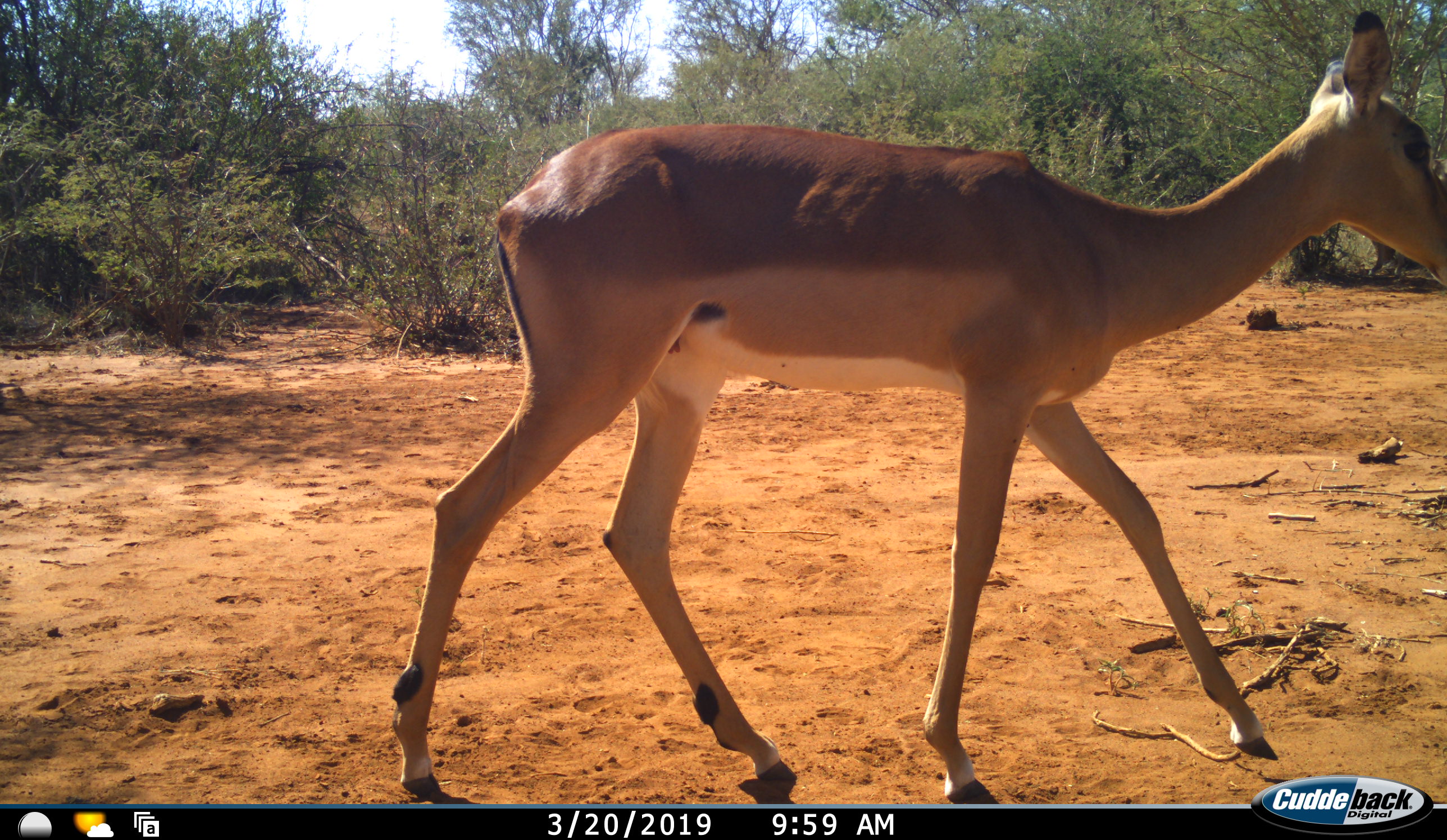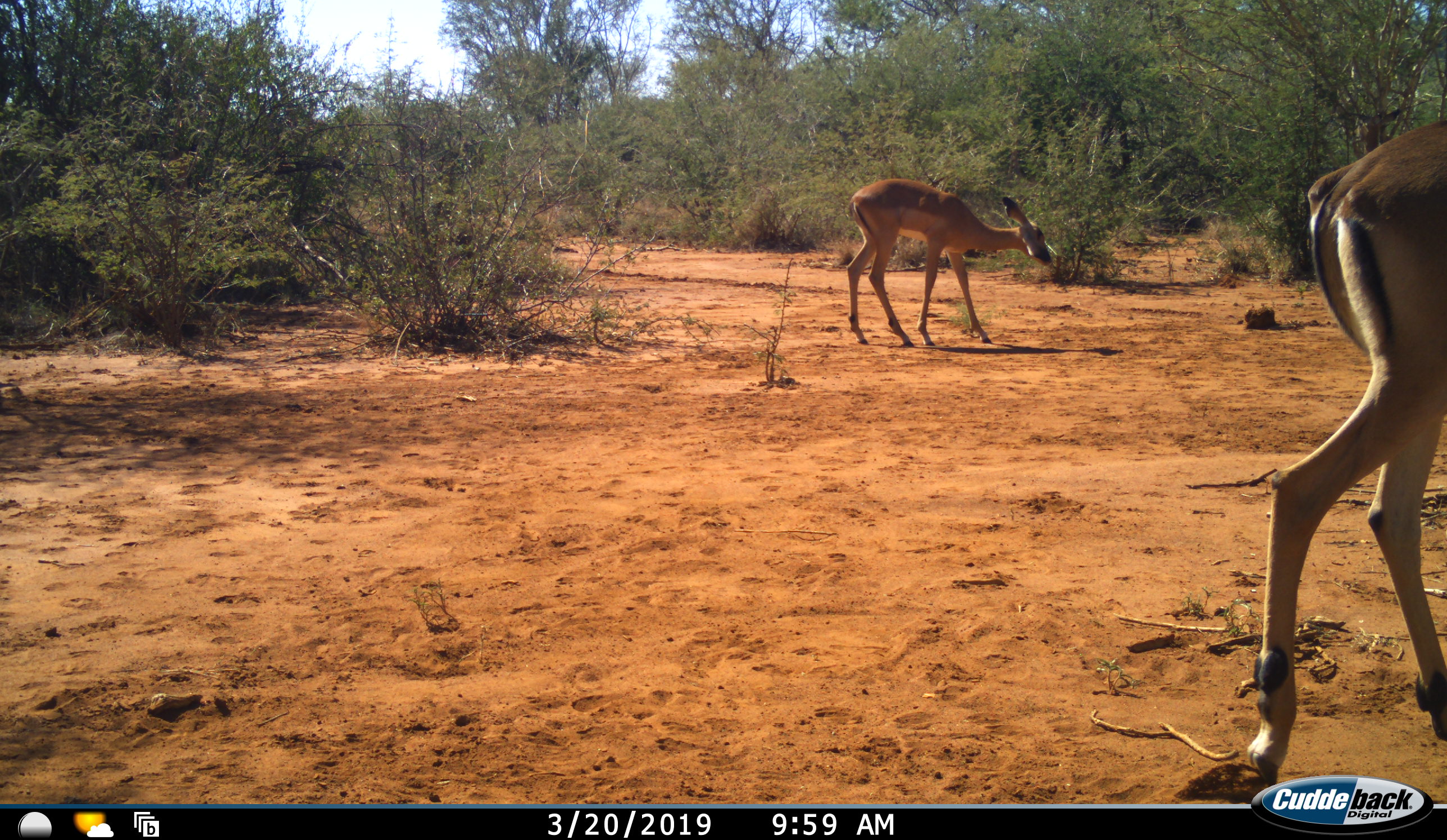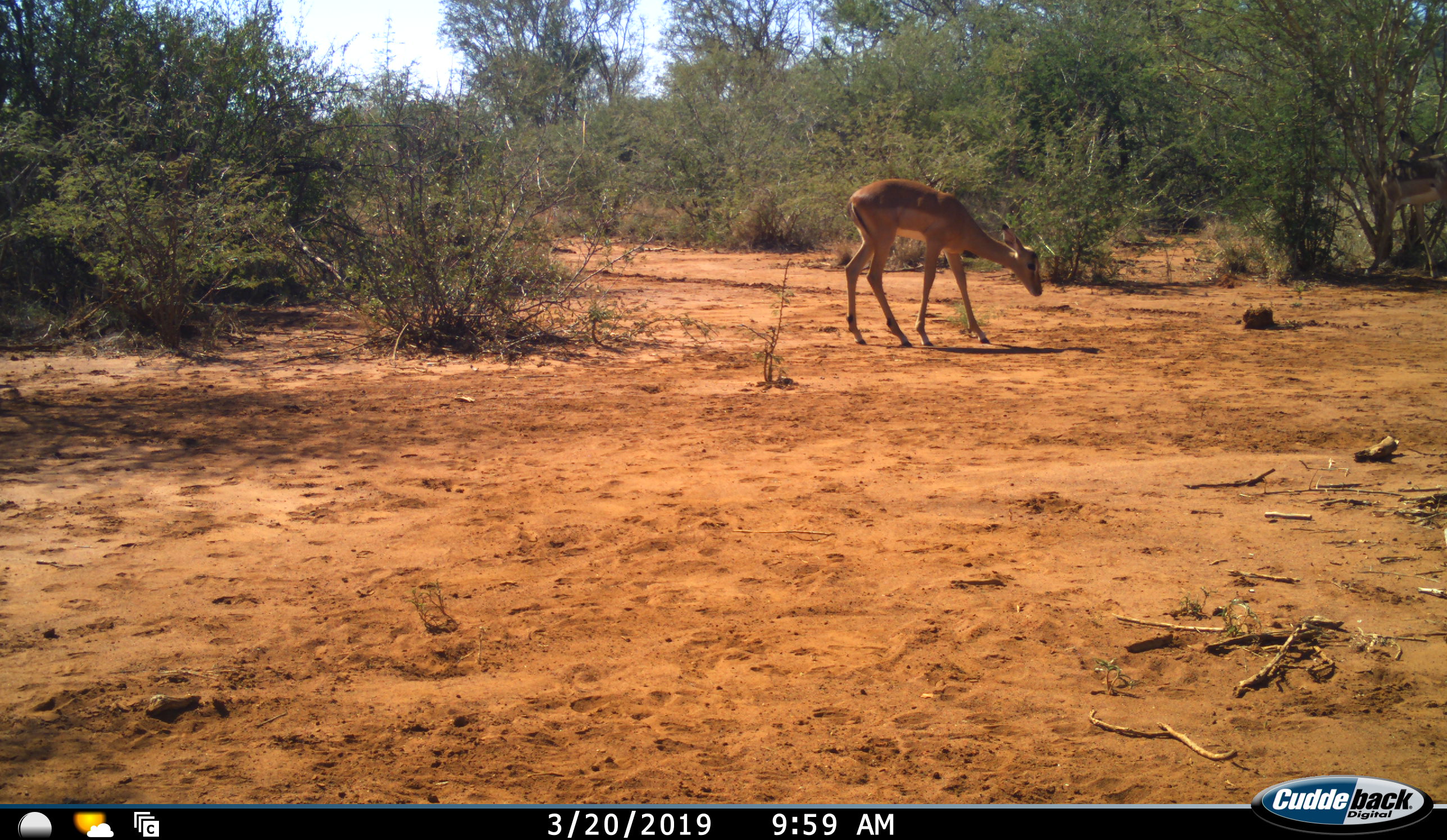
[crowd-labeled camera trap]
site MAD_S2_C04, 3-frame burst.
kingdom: Animalia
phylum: Chordata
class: Mammalia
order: Artiodactyla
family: Bovidae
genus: Aepyceros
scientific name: Aepyceros melampus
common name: impala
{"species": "impala (Aepyceros melampus)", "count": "2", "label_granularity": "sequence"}